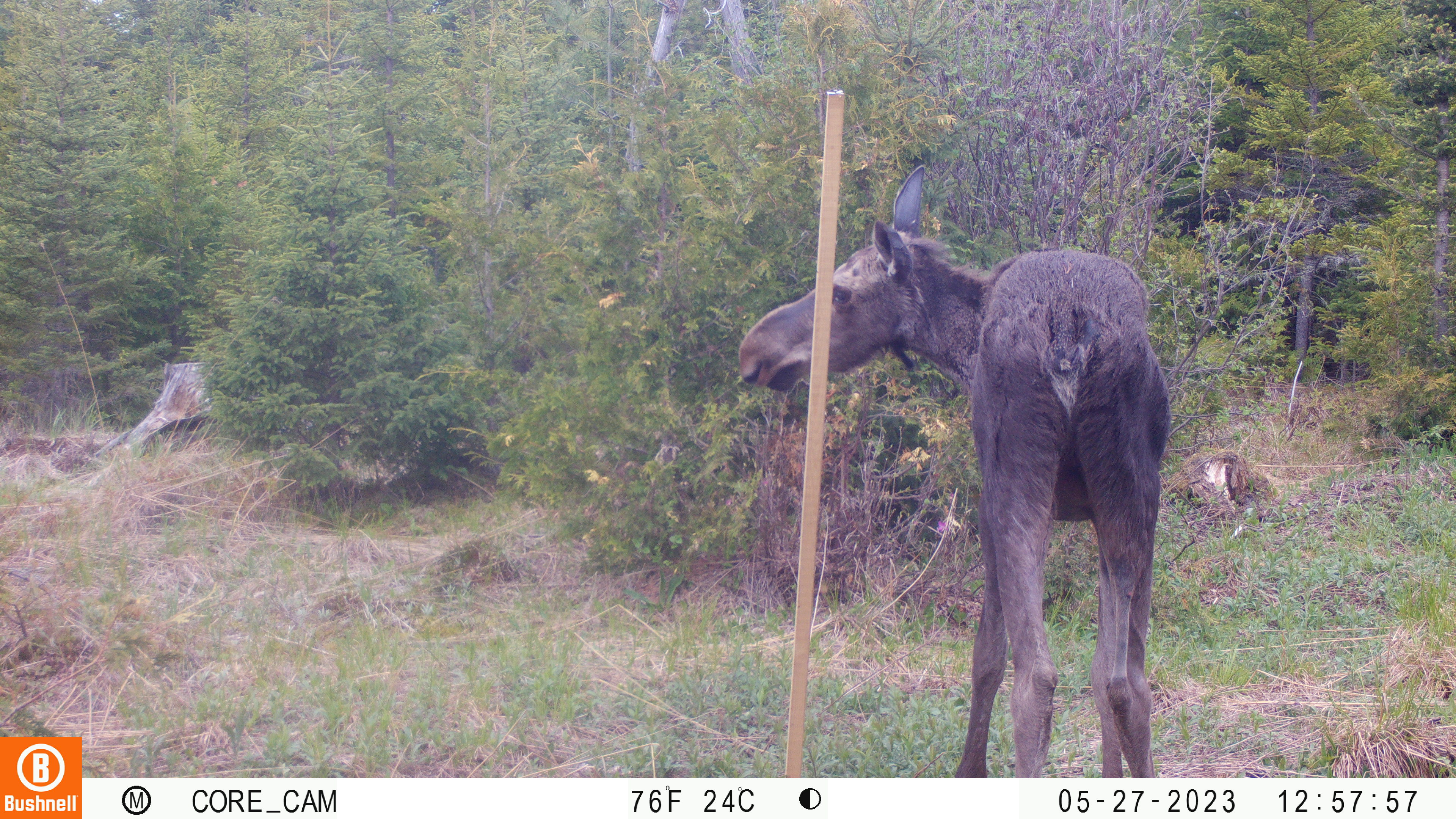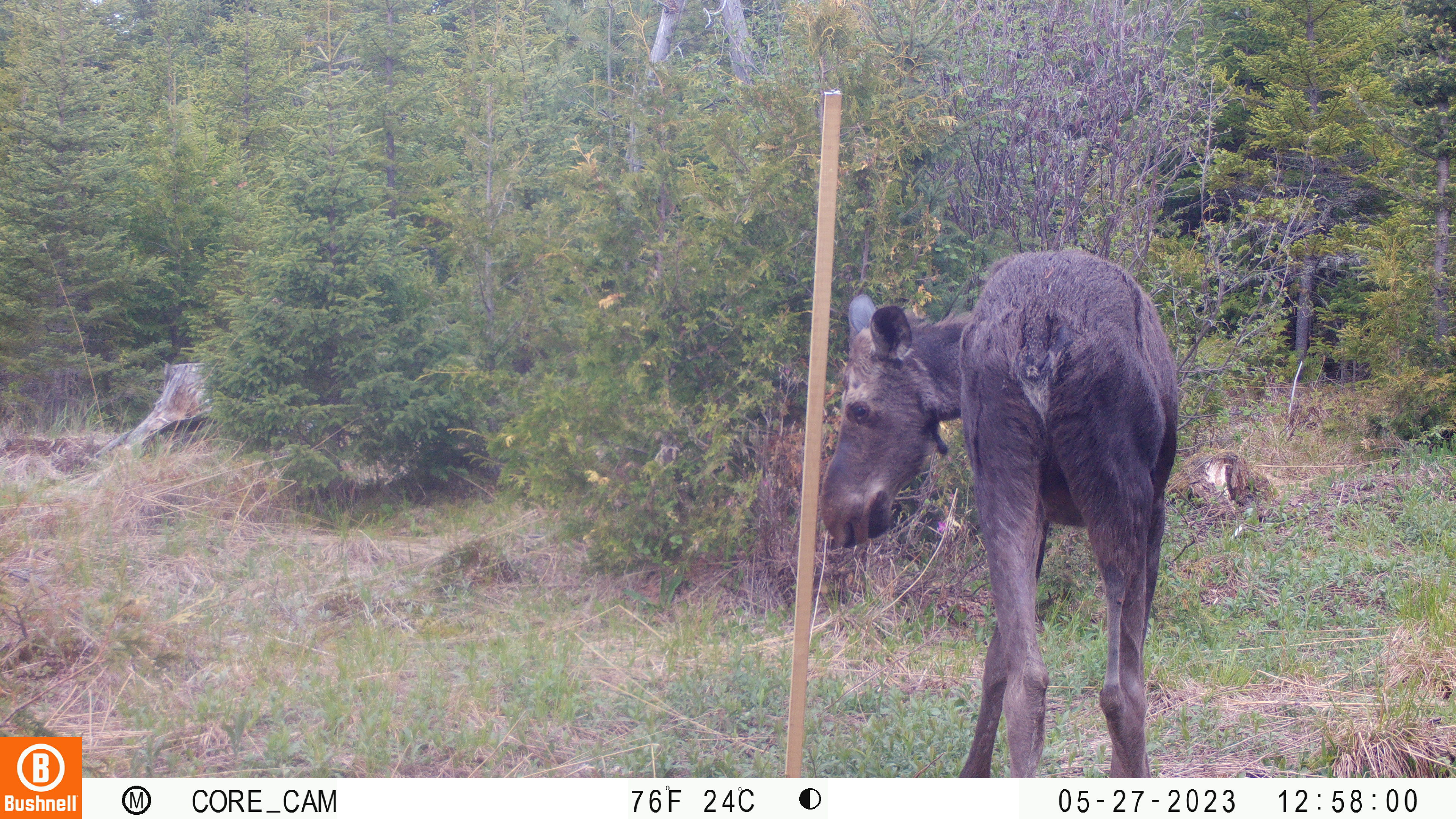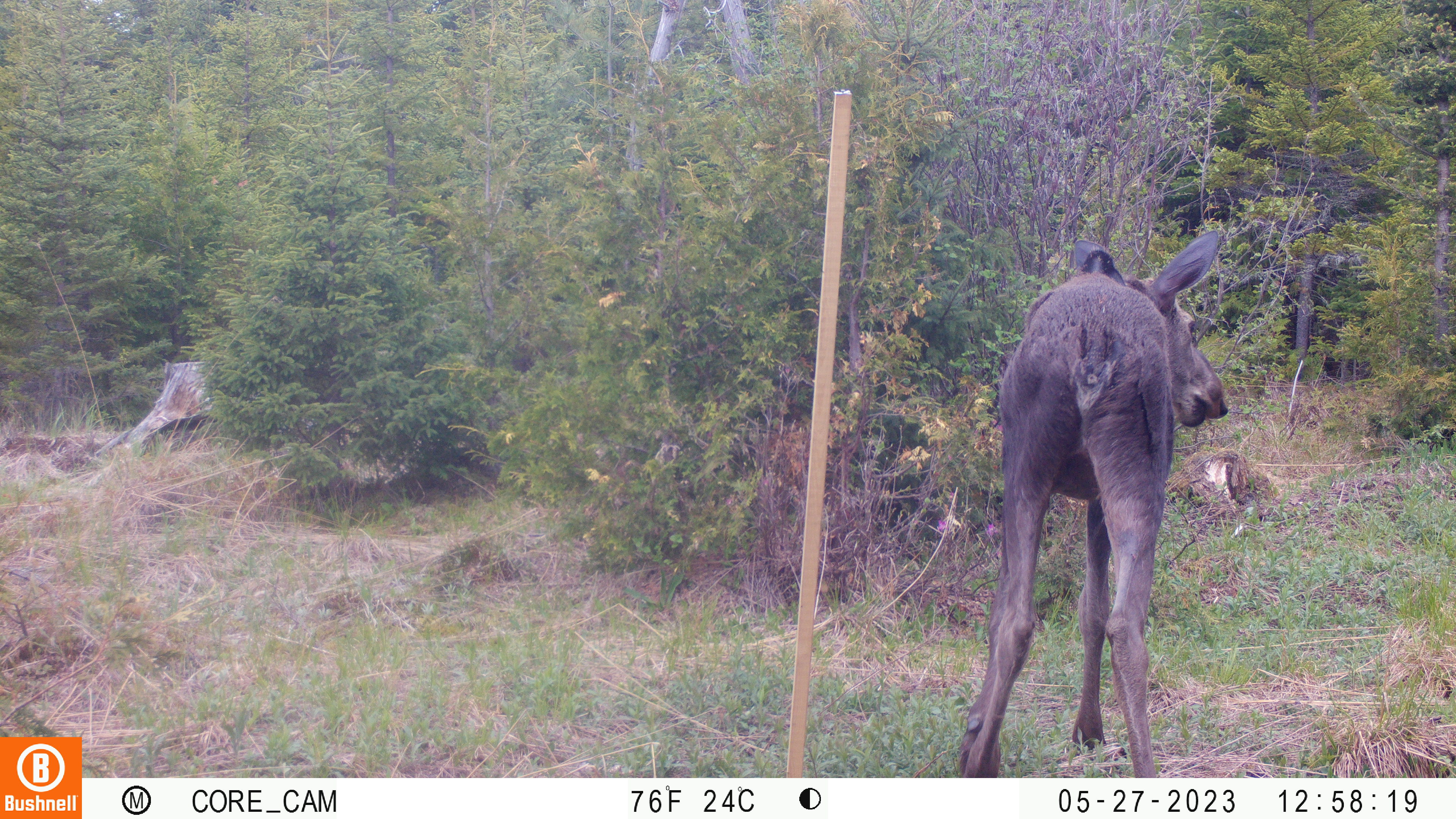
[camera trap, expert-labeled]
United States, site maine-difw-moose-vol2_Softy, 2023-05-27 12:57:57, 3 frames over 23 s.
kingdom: Animalia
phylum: Chordata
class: Mammalia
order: Artiodactyla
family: Cervidae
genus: Alces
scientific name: Alces alces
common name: moose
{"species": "moose (Alces alces)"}